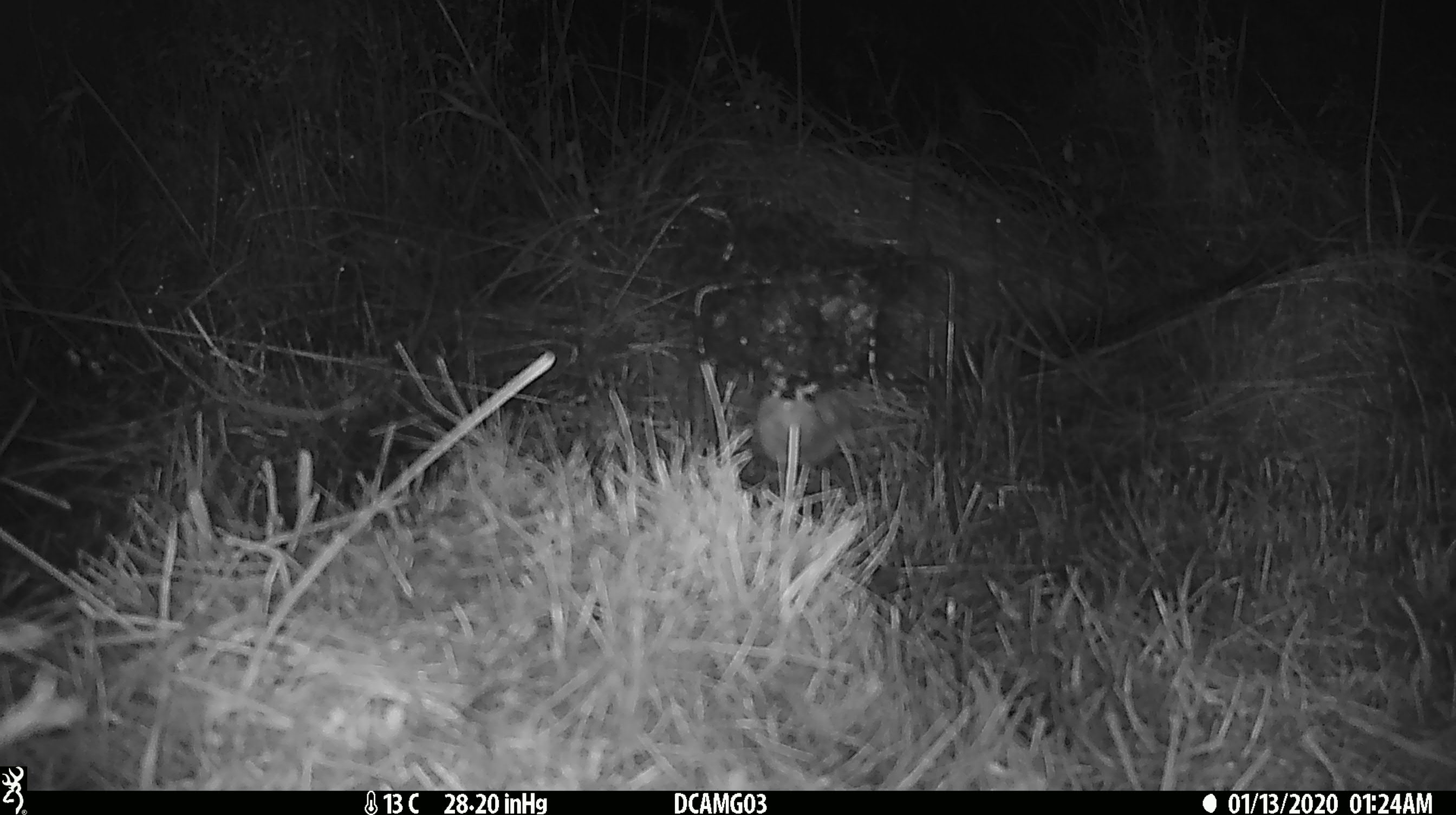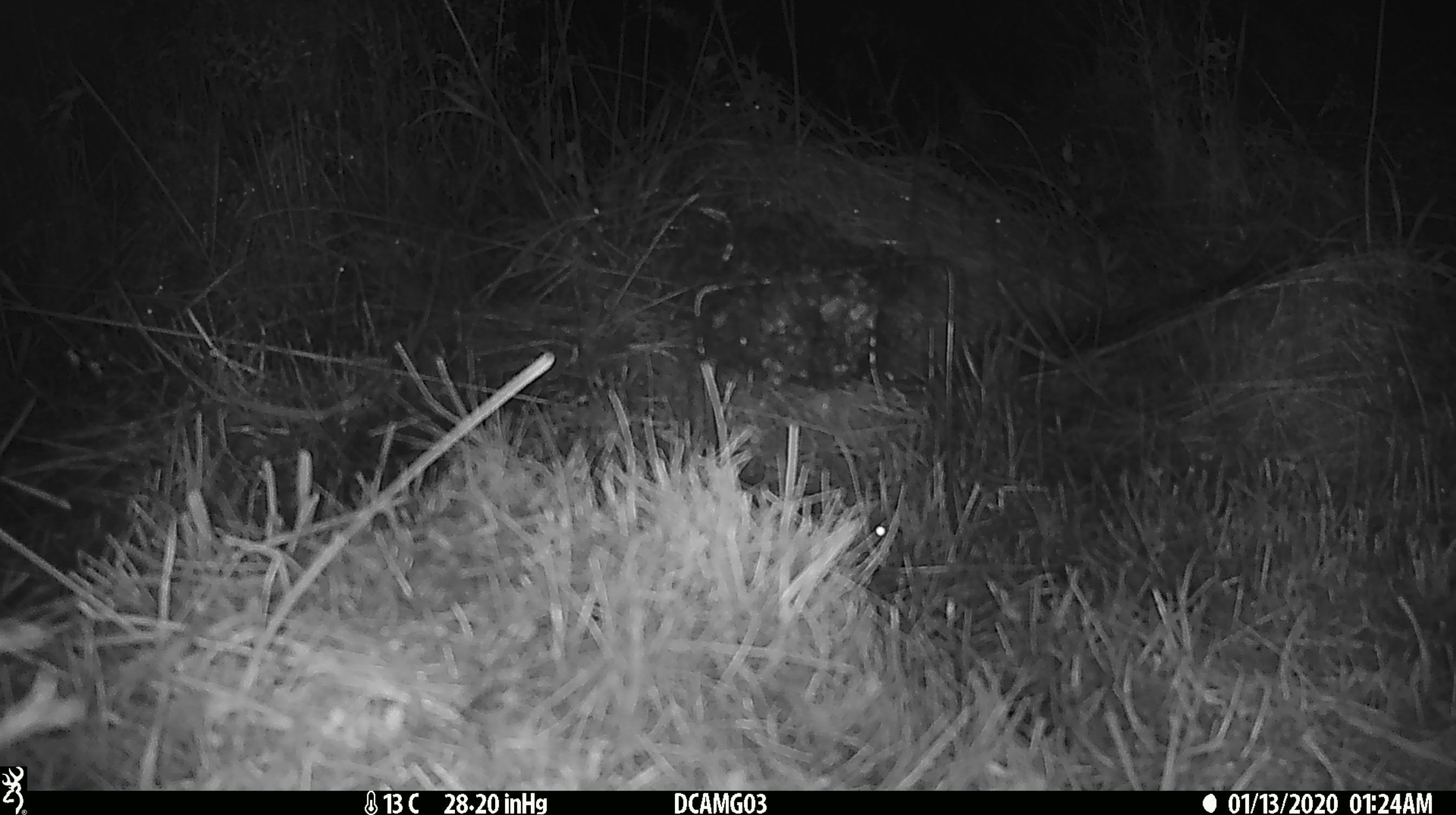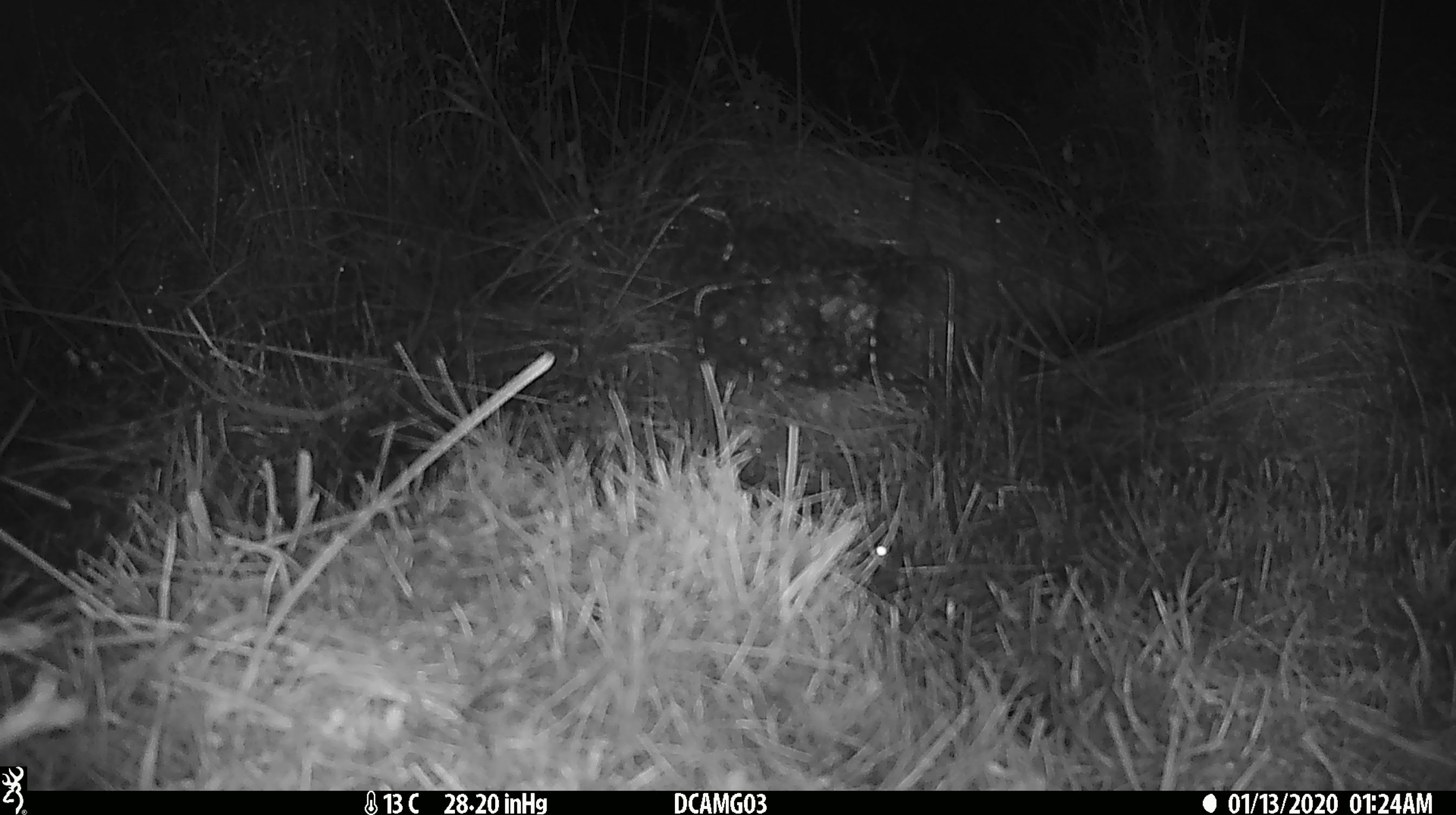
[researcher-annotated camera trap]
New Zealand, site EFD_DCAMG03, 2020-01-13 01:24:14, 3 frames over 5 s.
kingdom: Animalia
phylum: Chordata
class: Mammalia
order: Rodentia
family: Muridae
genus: Mus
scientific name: Mus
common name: mouse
Mouse (Mus).